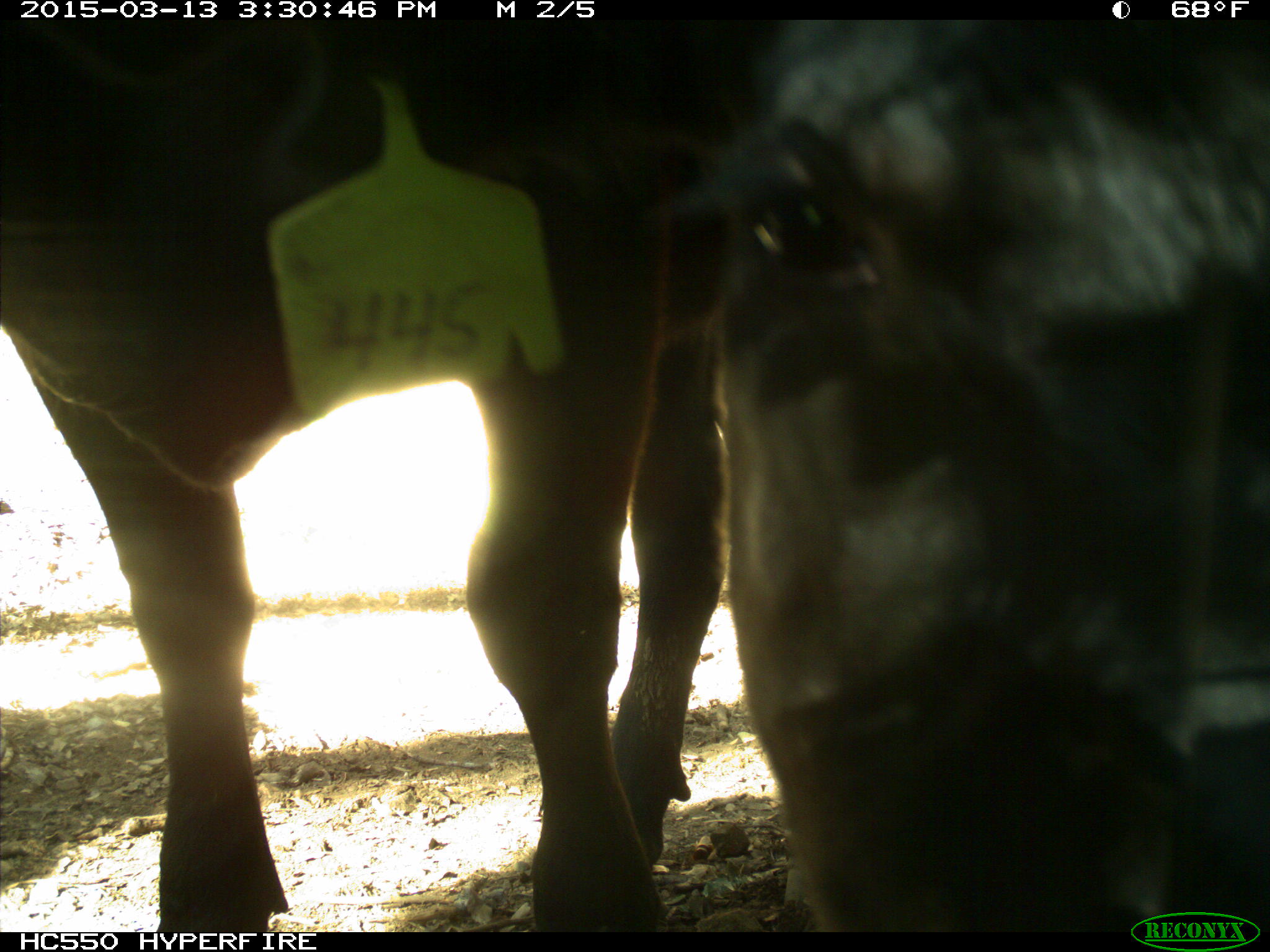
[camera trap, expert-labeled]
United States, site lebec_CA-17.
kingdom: Animalia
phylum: Chordata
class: Mammalia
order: Artiodactyla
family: Bovidae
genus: Bos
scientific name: Bos taurus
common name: domestic cow